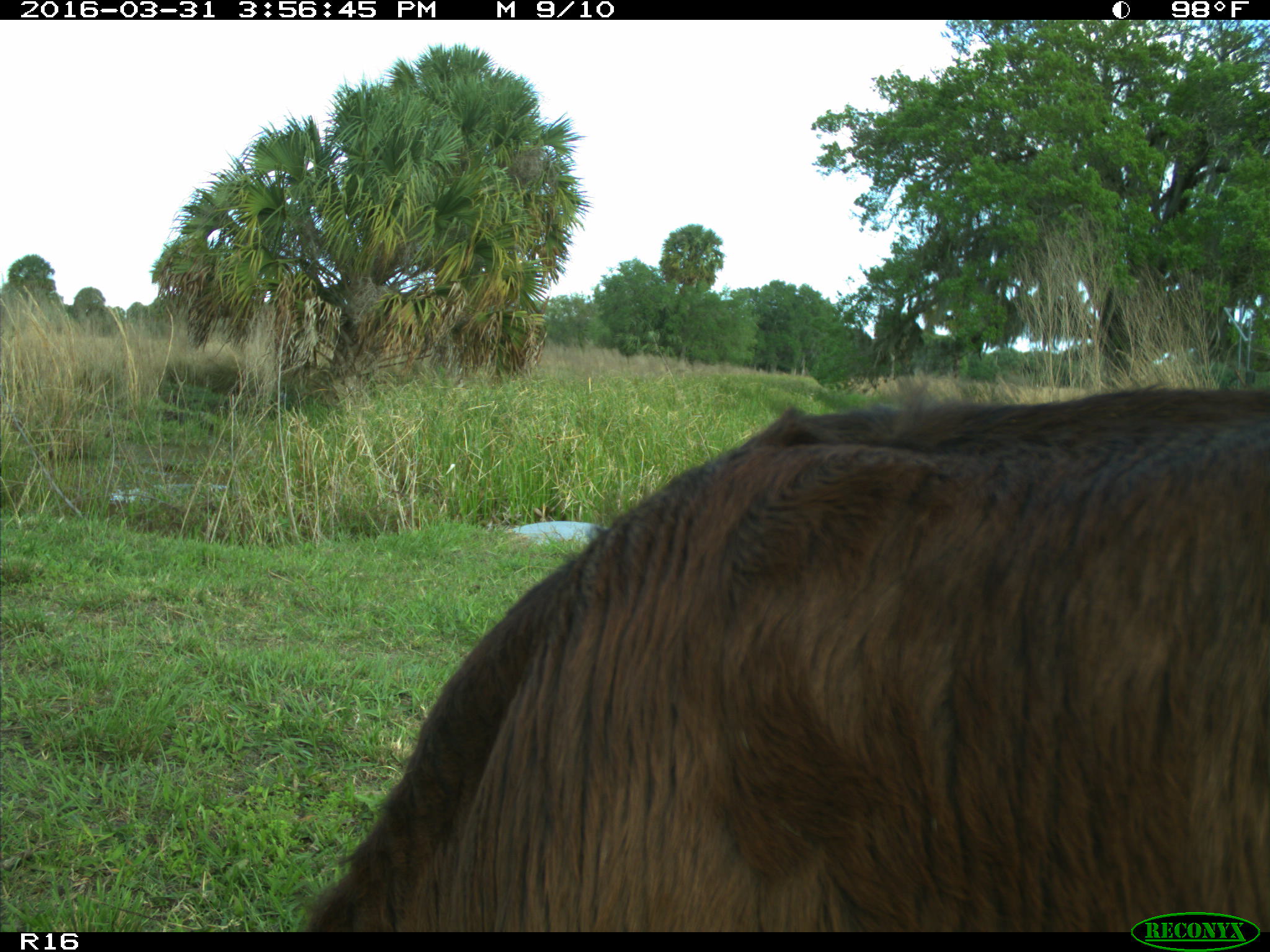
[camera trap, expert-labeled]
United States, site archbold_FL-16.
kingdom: Animalia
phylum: Chordata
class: Mammalia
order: Artiodactyla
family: Bovidae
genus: Bos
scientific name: Bos taurus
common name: domestic cow